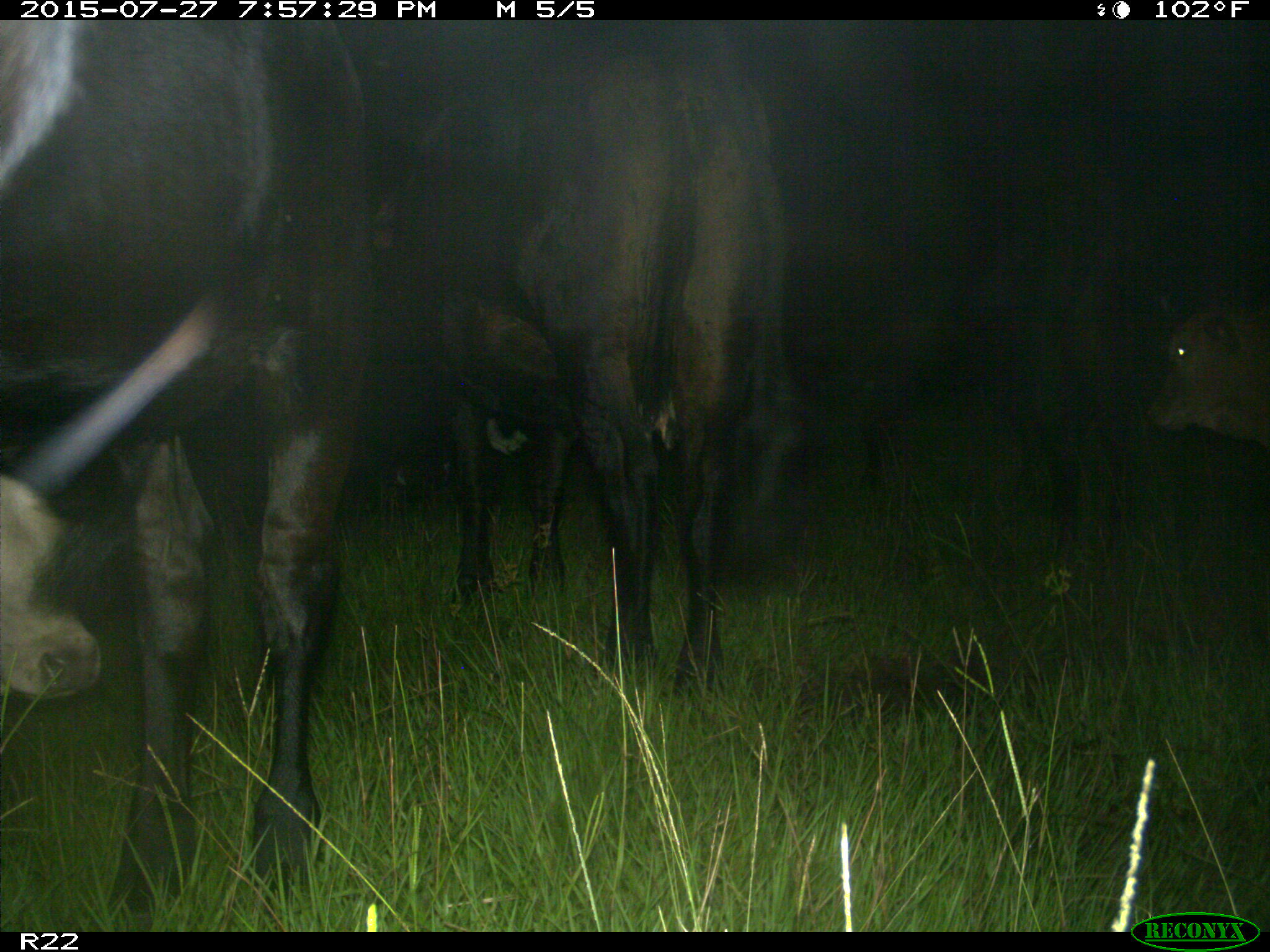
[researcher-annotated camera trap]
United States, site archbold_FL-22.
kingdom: Animalia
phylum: Chordata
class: Mammalia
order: Artiodactyla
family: Bovidae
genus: Bos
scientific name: Bos taurus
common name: domestic cow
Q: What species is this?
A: Bos taurus (domestic cow).